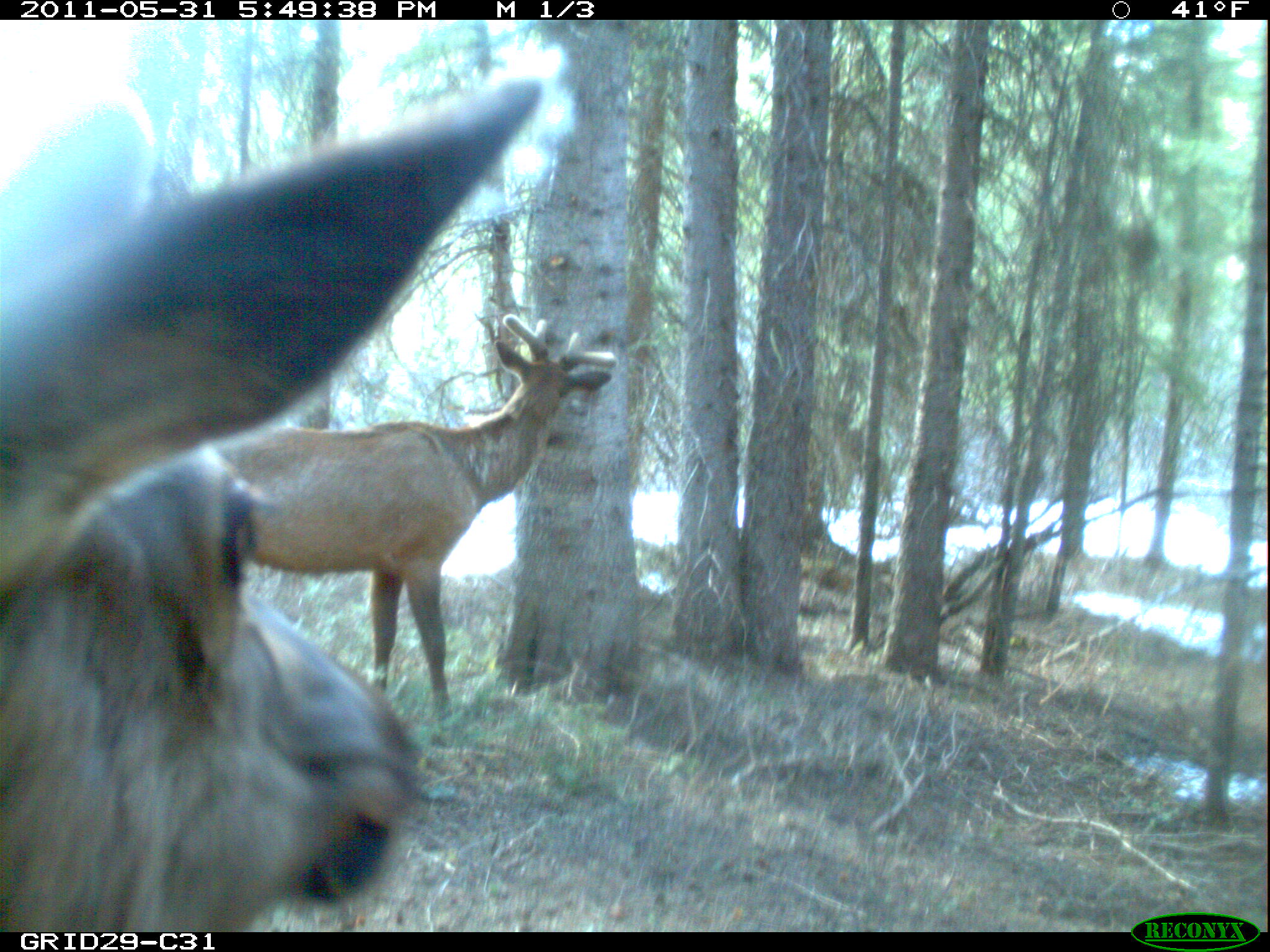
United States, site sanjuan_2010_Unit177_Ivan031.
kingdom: Animalia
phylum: Chordata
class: Mammalia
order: Artiodactyla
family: Cervidae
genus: Cervus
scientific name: Cervus elaphus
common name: red deer